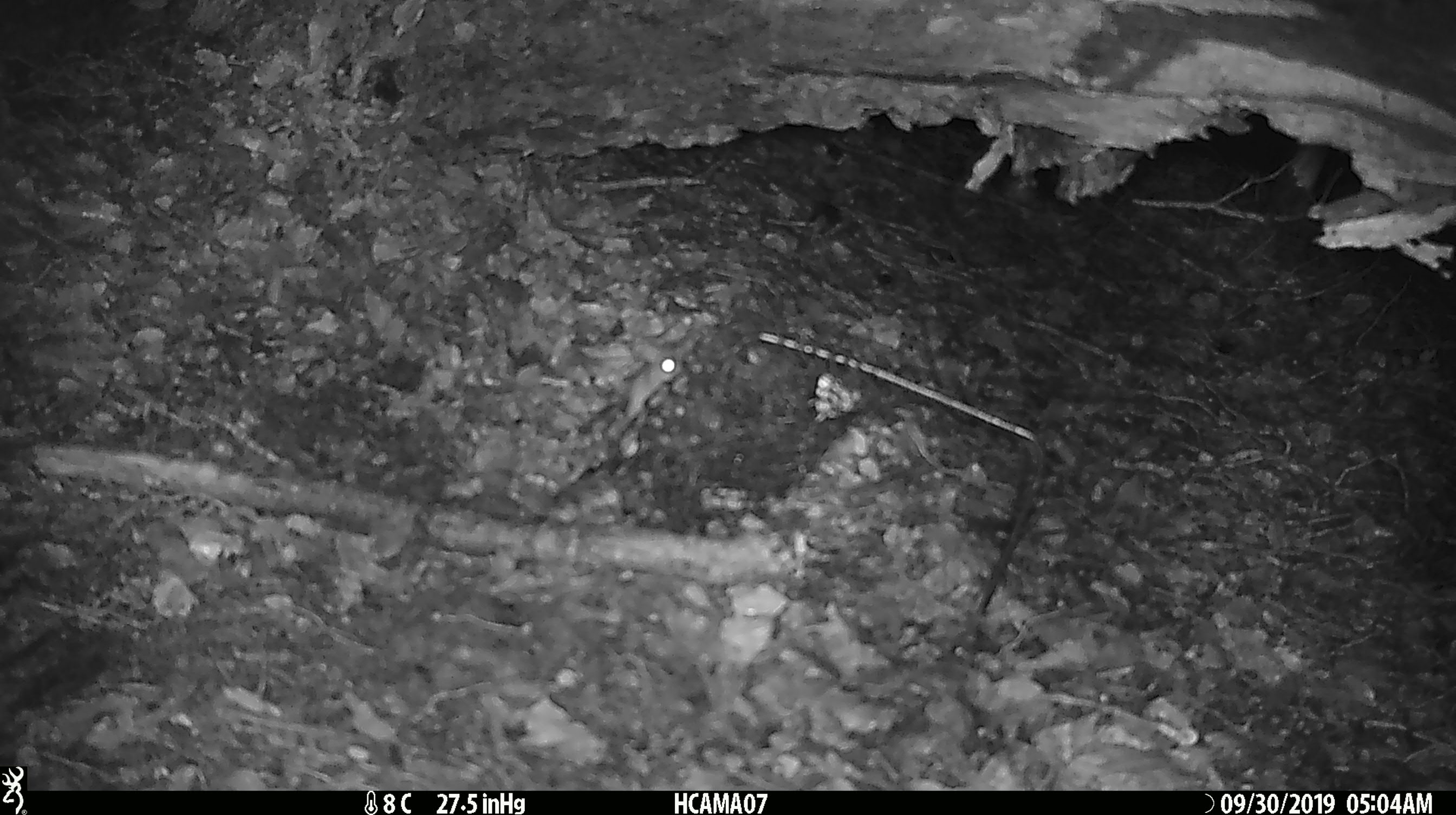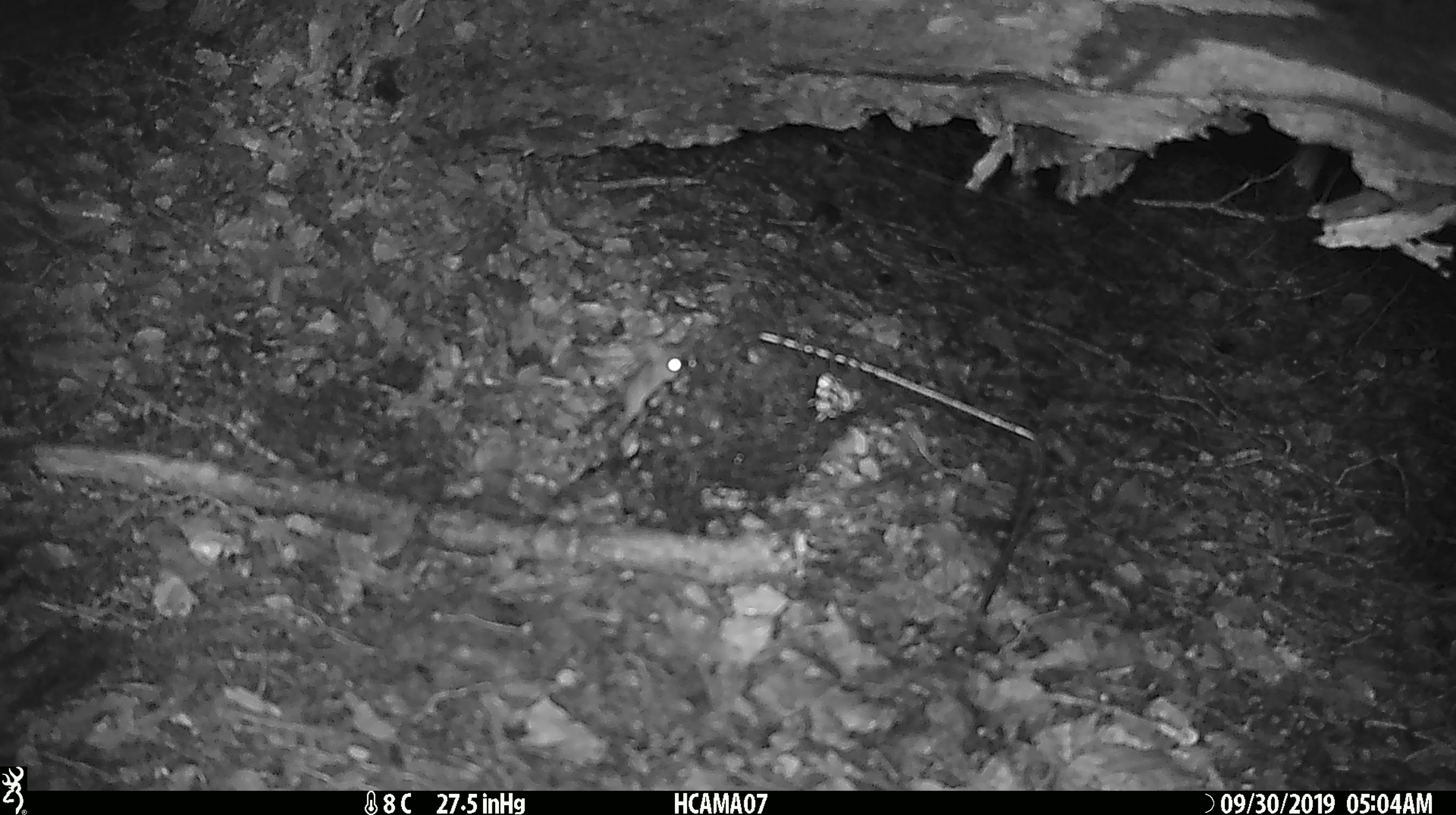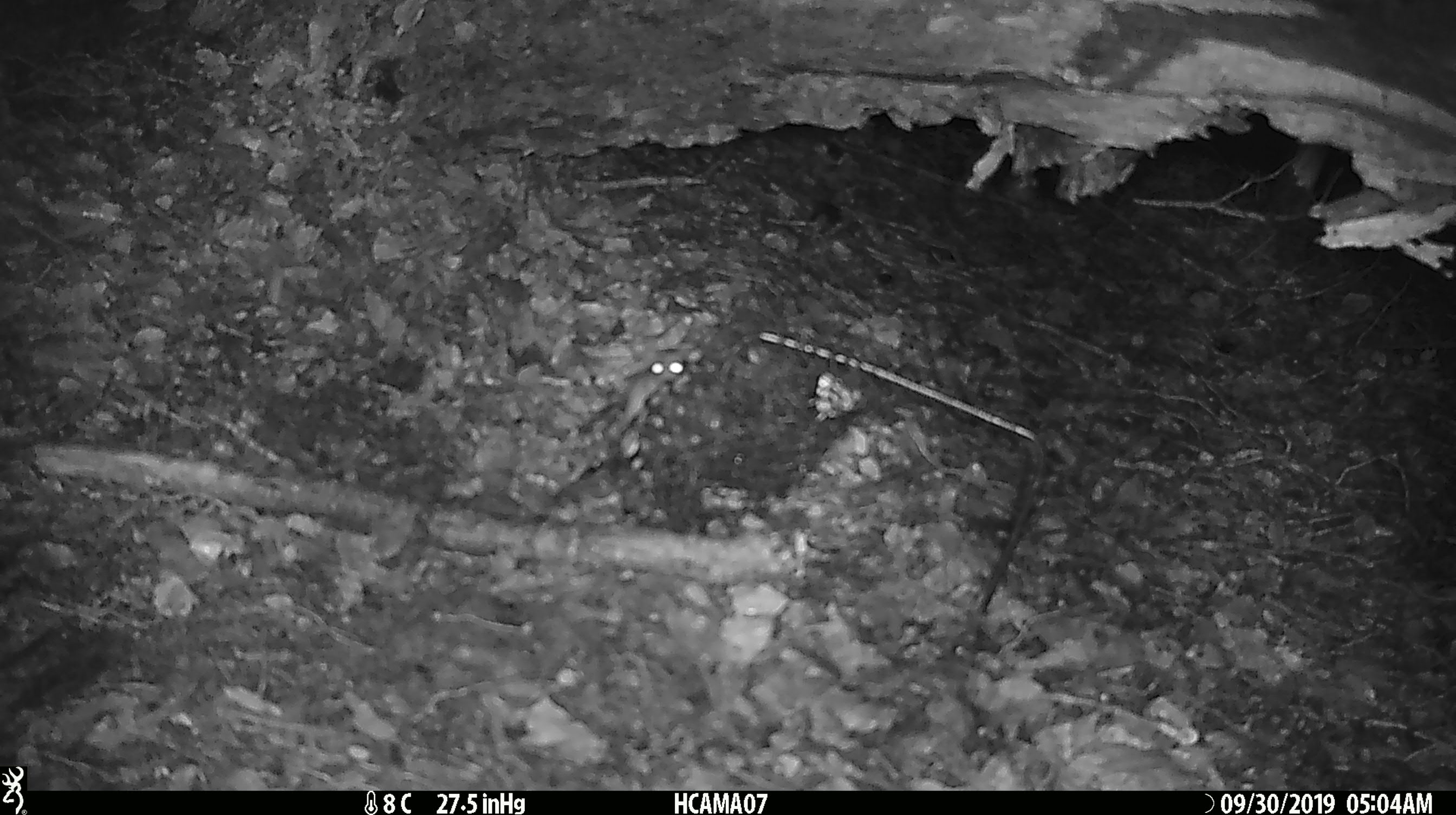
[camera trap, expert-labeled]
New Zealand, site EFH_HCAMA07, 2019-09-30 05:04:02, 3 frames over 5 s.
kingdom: Animalia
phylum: Chordata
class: Mammalia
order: Rodentia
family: Muridae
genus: Mus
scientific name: Mus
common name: mouse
Mouse (Mus).